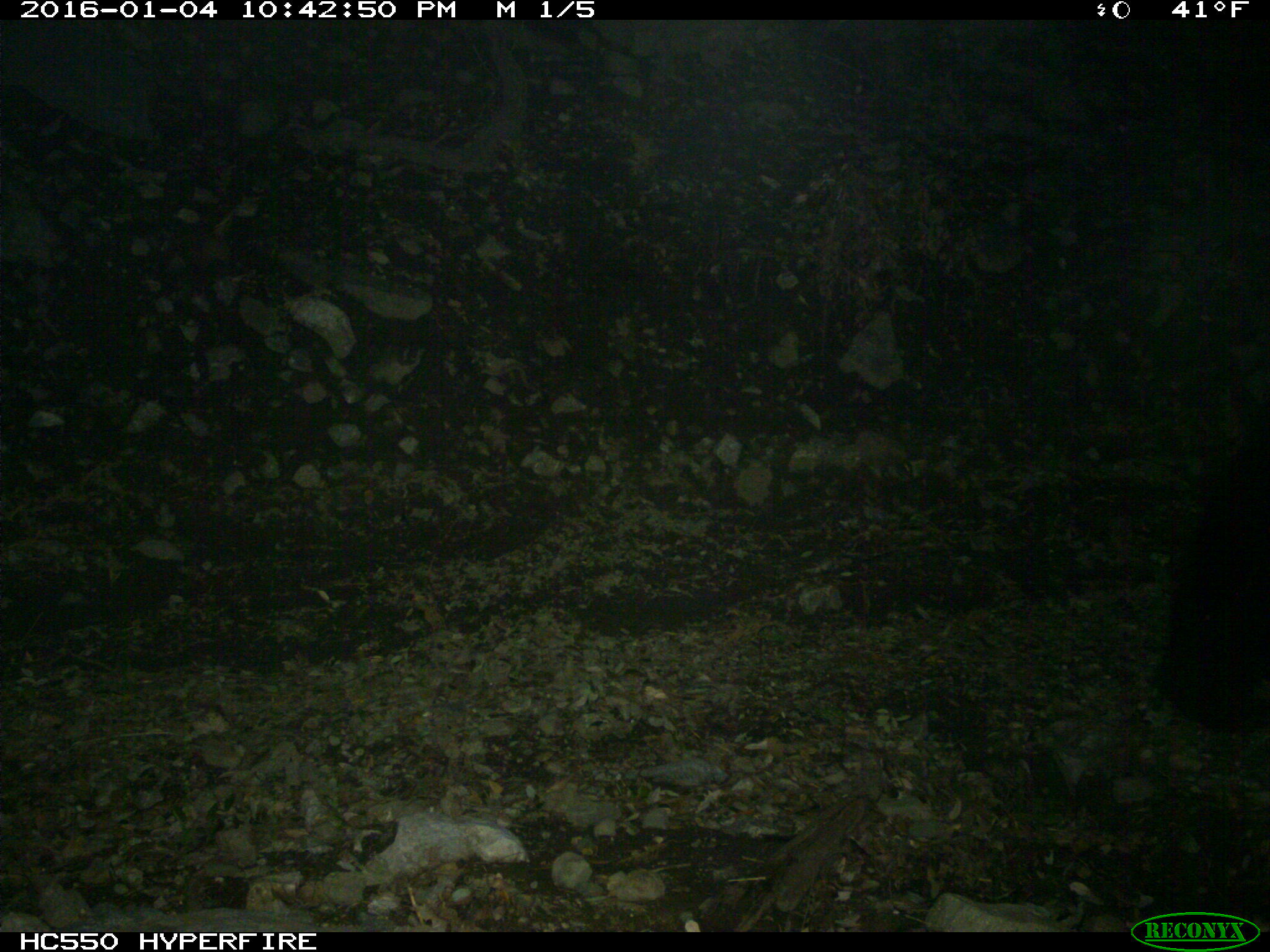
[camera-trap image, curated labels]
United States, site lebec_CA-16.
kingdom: Animalia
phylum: Chordata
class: Mammalia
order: Carnivora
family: Ursidae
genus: Ursus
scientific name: Ursus americanus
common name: american black bear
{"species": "Ursus americanus (american black bear)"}